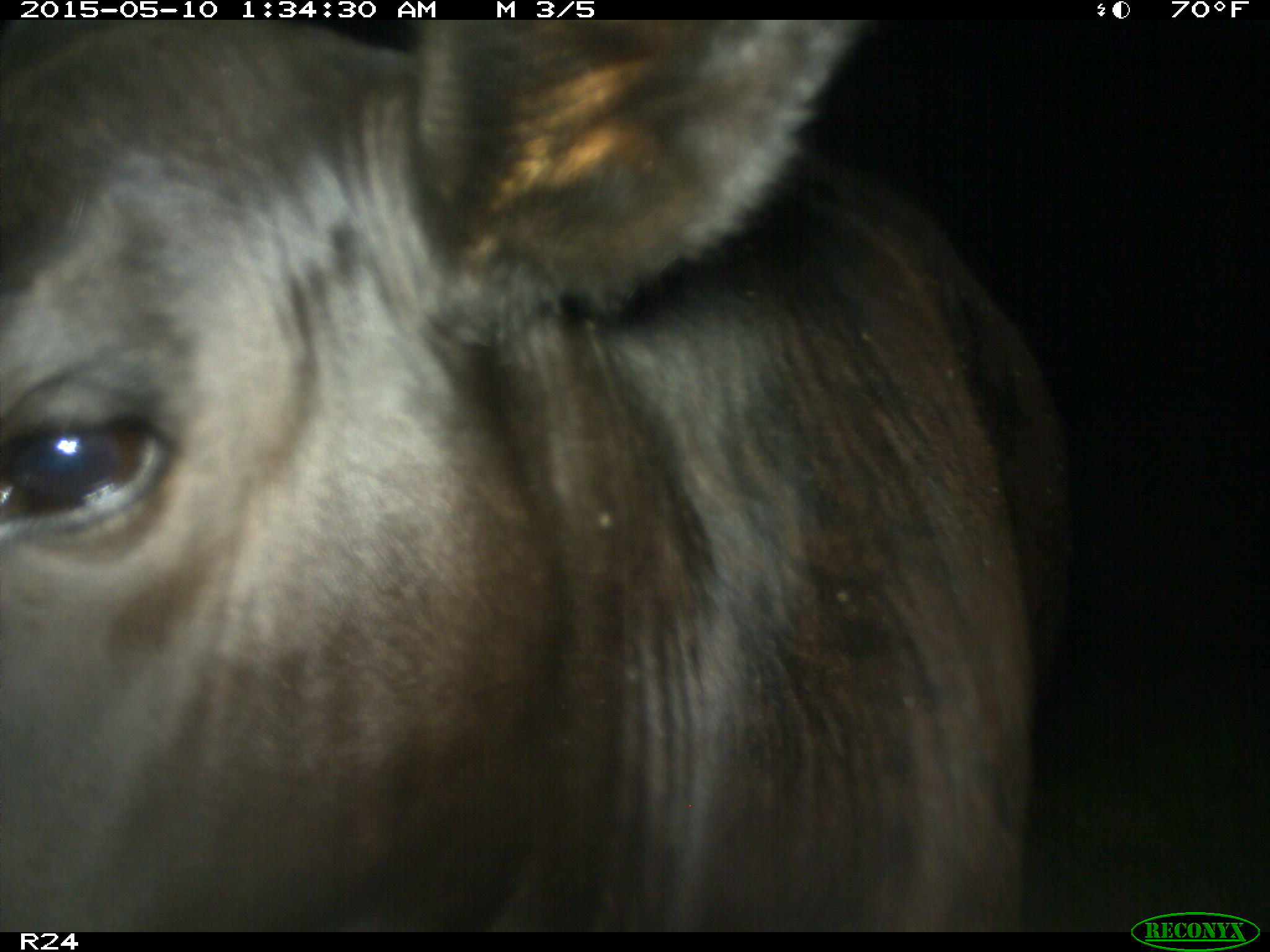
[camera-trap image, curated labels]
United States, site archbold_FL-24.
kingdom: Animalia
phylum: Chordata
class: Mammalia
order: Artiodactyla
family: Bovidae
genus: Bos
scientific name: Bos taurus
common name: domestic cow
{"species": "Bos taurus (domestic cow)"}